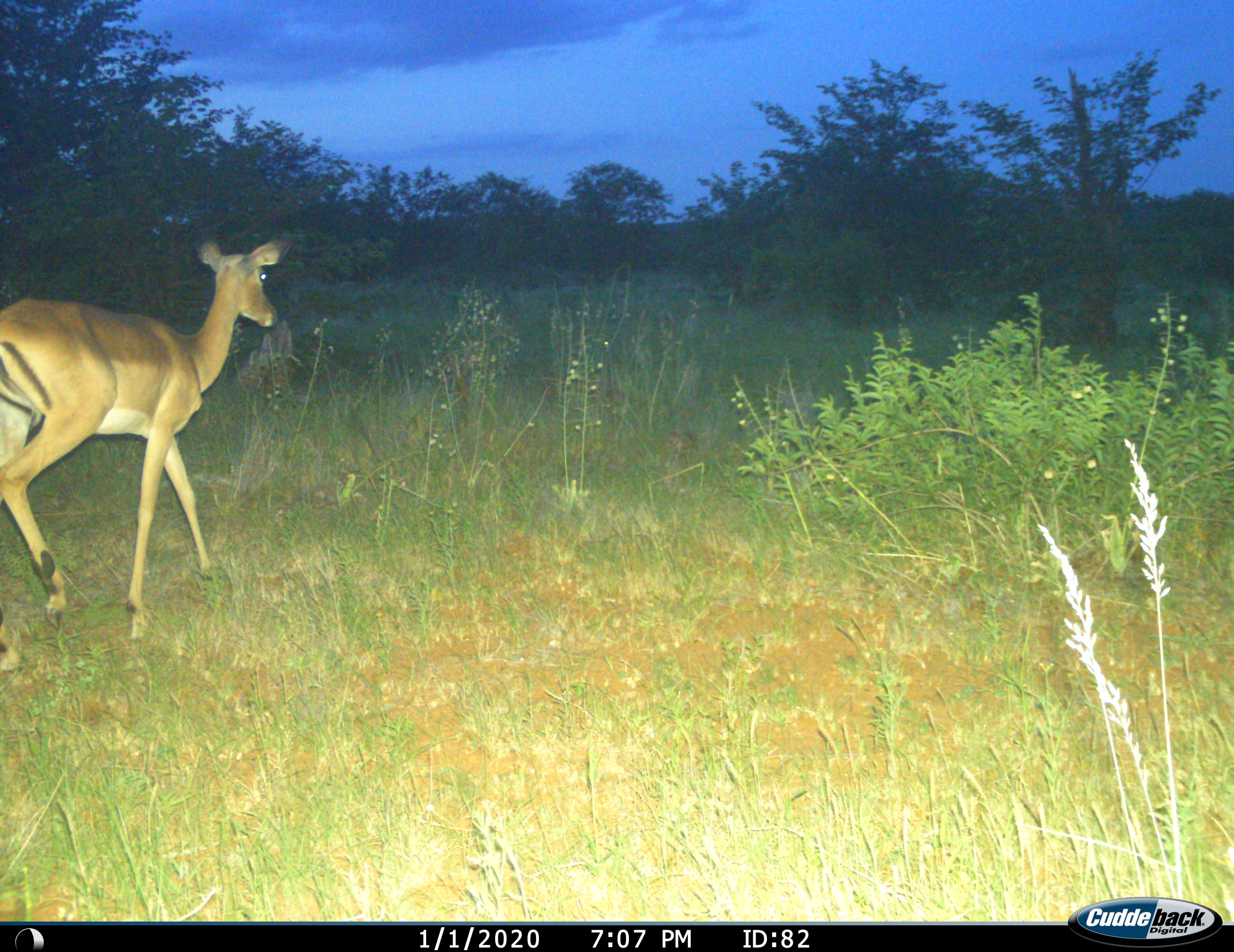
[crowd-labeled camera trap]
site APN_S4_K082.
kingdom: Animalia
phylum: Chordata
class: Mammalia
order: Artiodactyla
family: Bovidae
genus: Aepyceros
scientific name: Aepyceros melampus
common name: impala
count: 1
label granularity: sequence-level